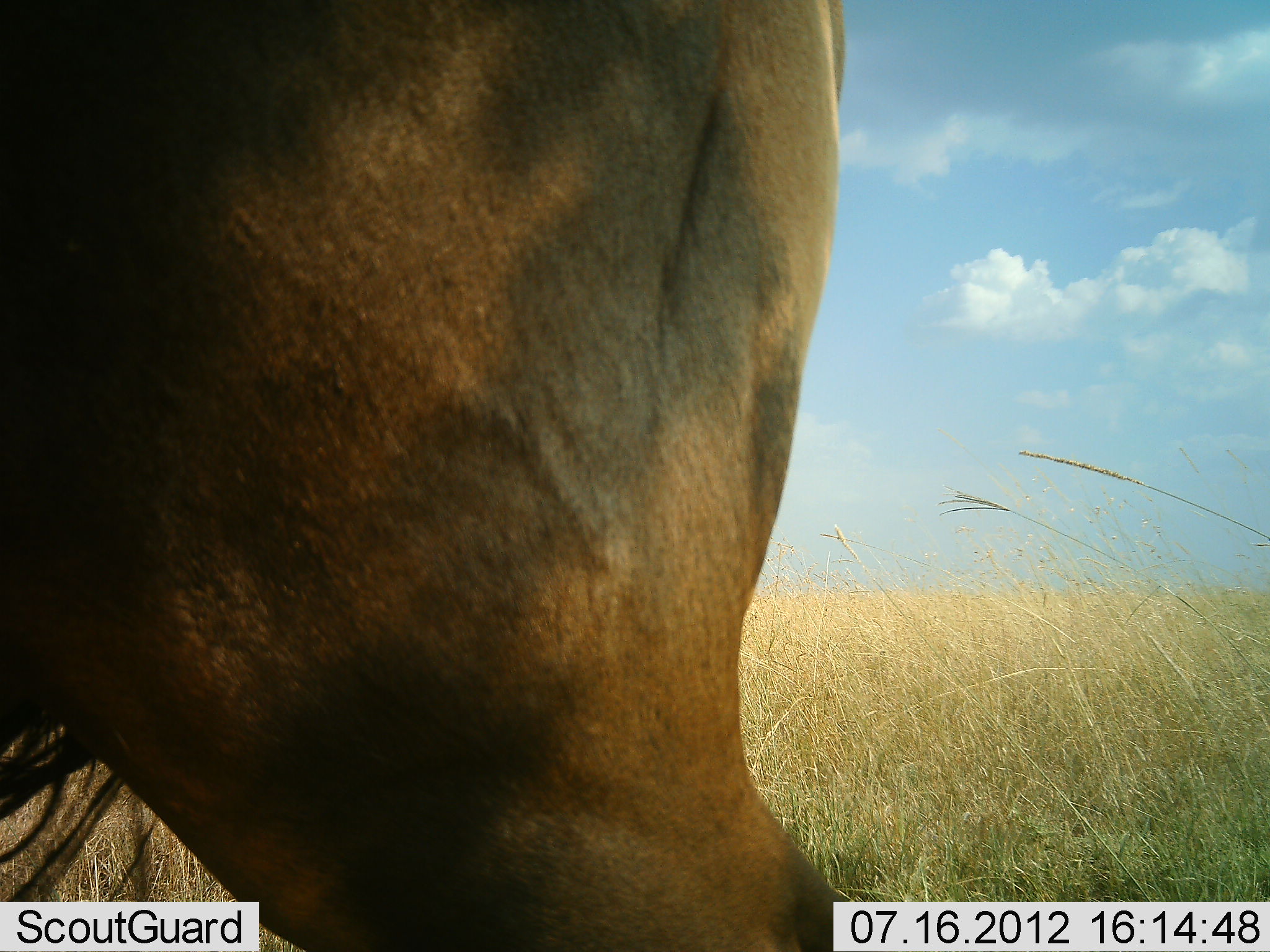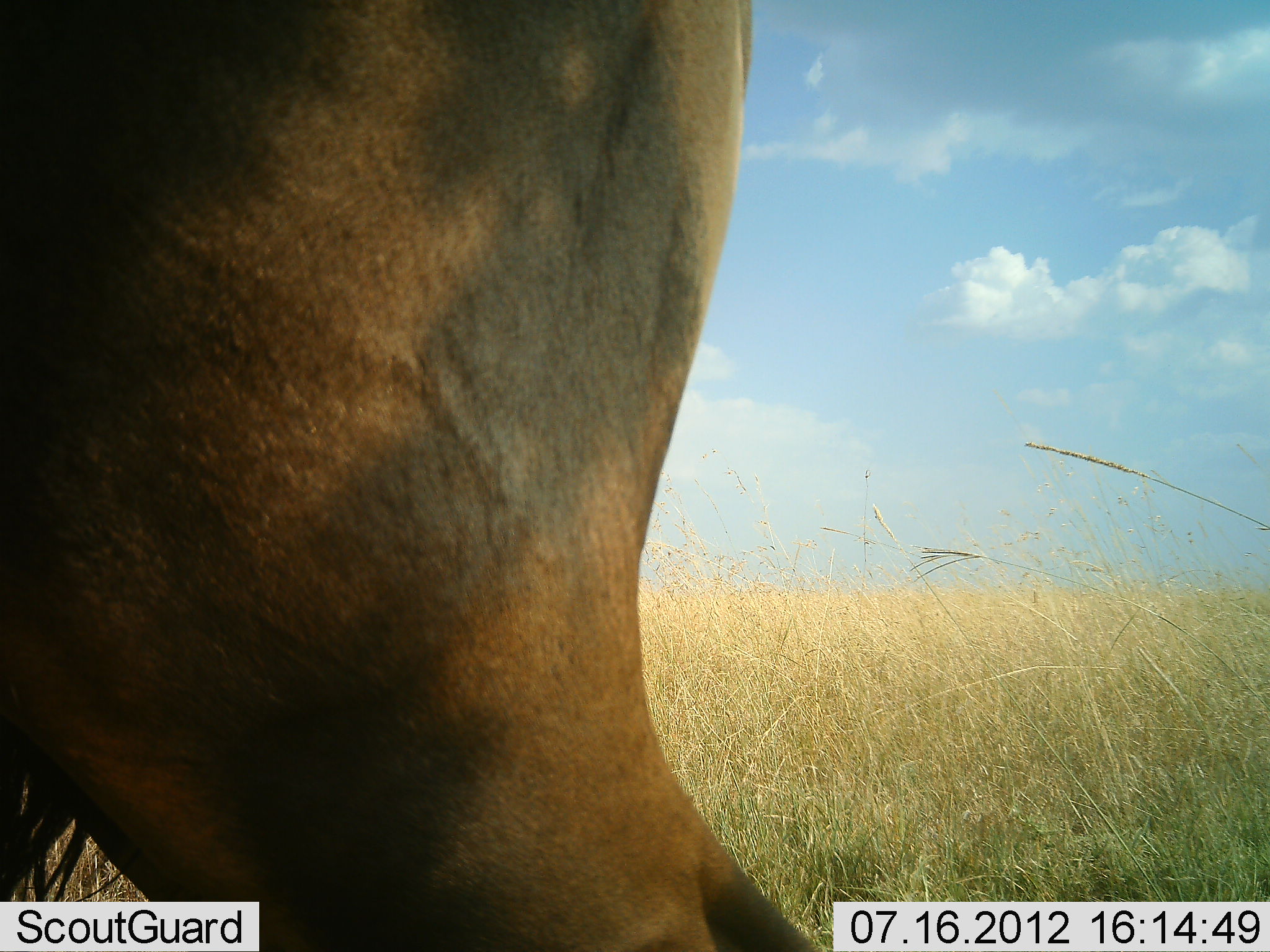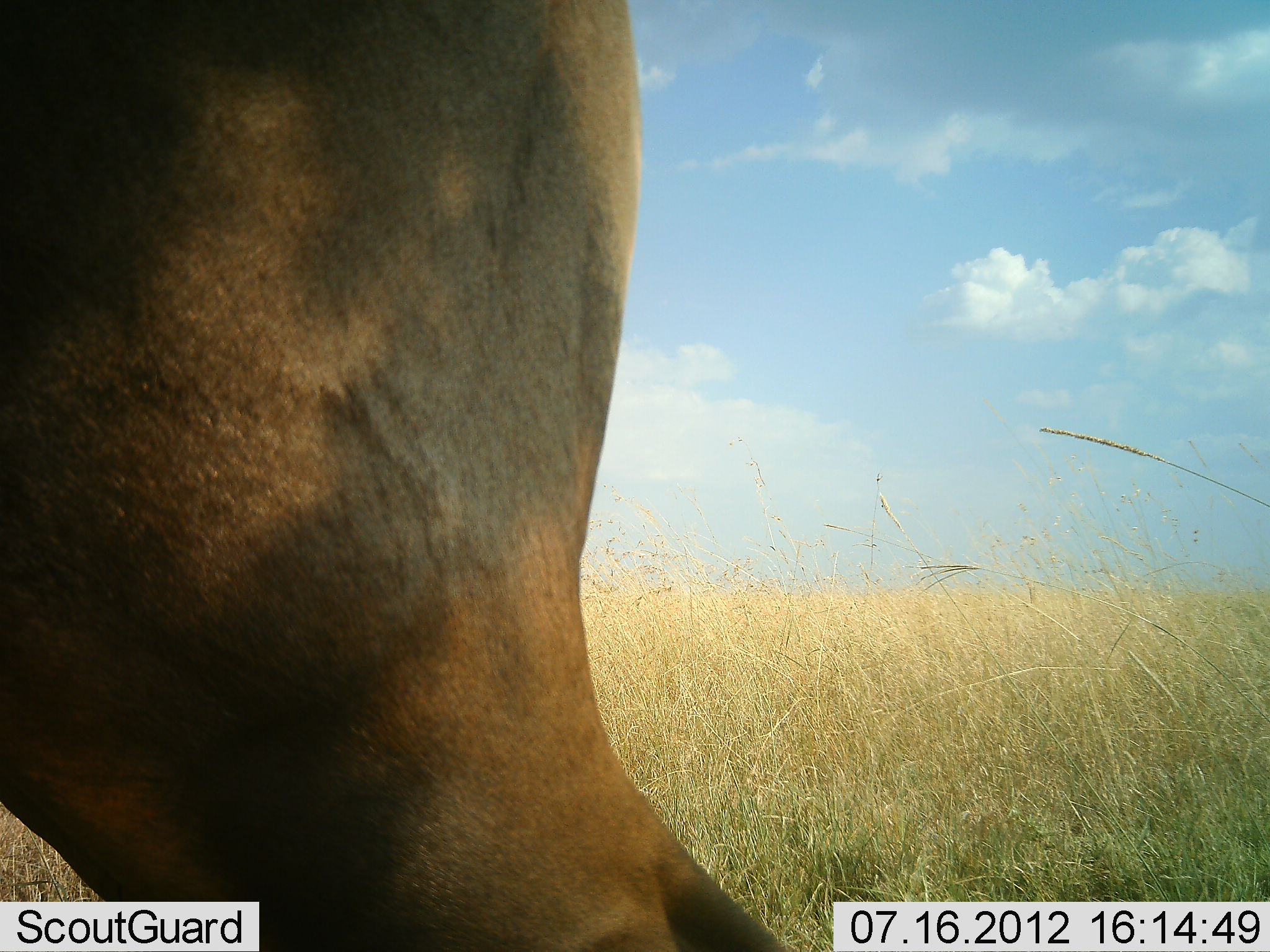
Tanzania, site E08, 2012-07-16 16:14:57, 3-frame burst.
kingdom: Animalia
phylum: Chordata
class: Mammalia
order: Artiodactyla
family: Bovidae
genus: Connochaetes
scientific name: Connochaetes taurinus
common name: blue wildebeest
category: wildebeest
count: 1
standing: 80%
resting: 0%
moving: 20%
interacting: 0%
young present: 0%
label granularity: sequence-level